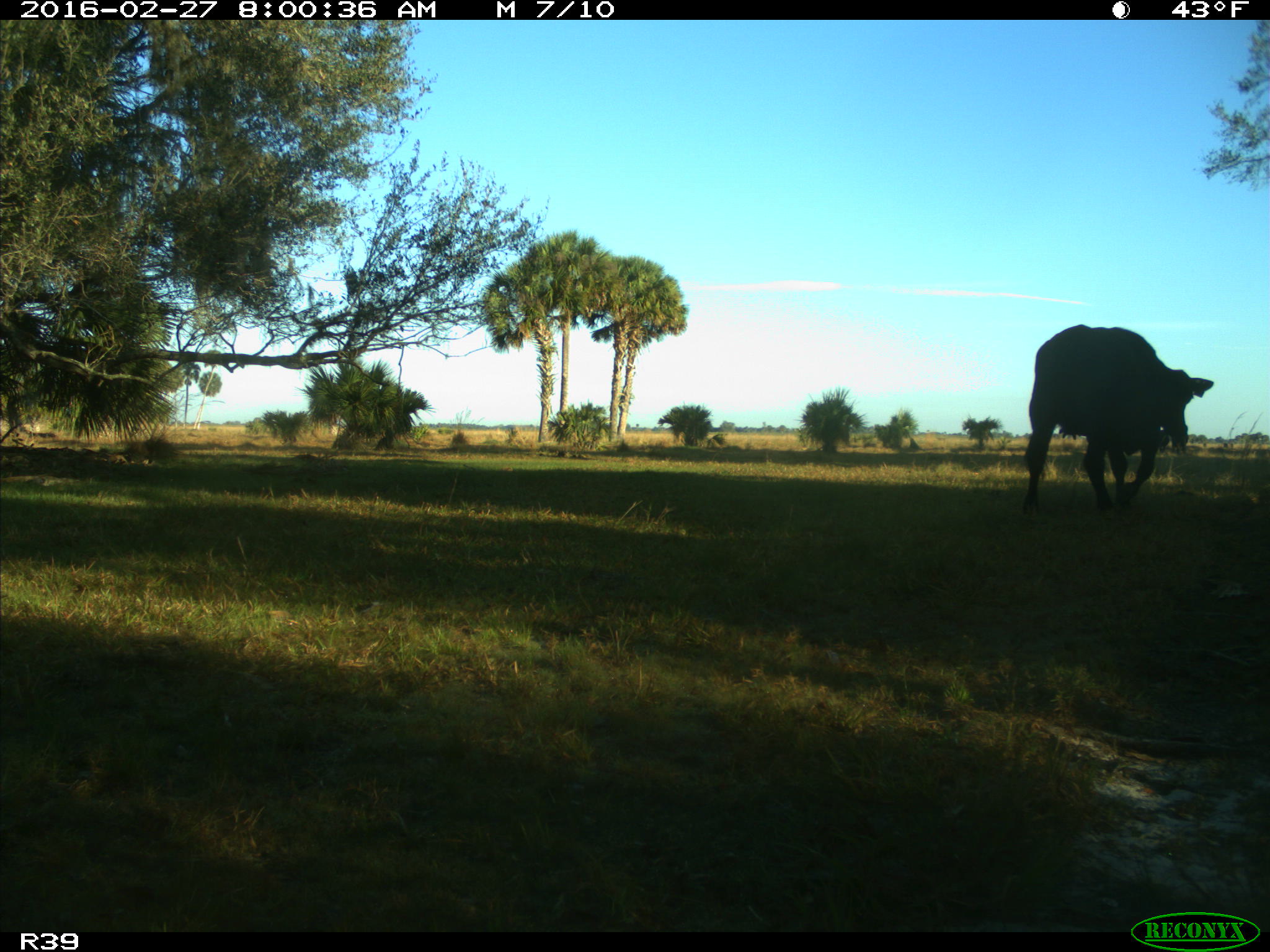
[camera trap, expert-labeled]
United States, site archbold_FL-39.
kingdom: Animalia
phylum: Chordata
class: Mammalia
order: Artiodactyla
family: Bovidae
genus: Bos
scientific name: Bos taurus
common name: domestic cow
Bos taurus (domestic cow).